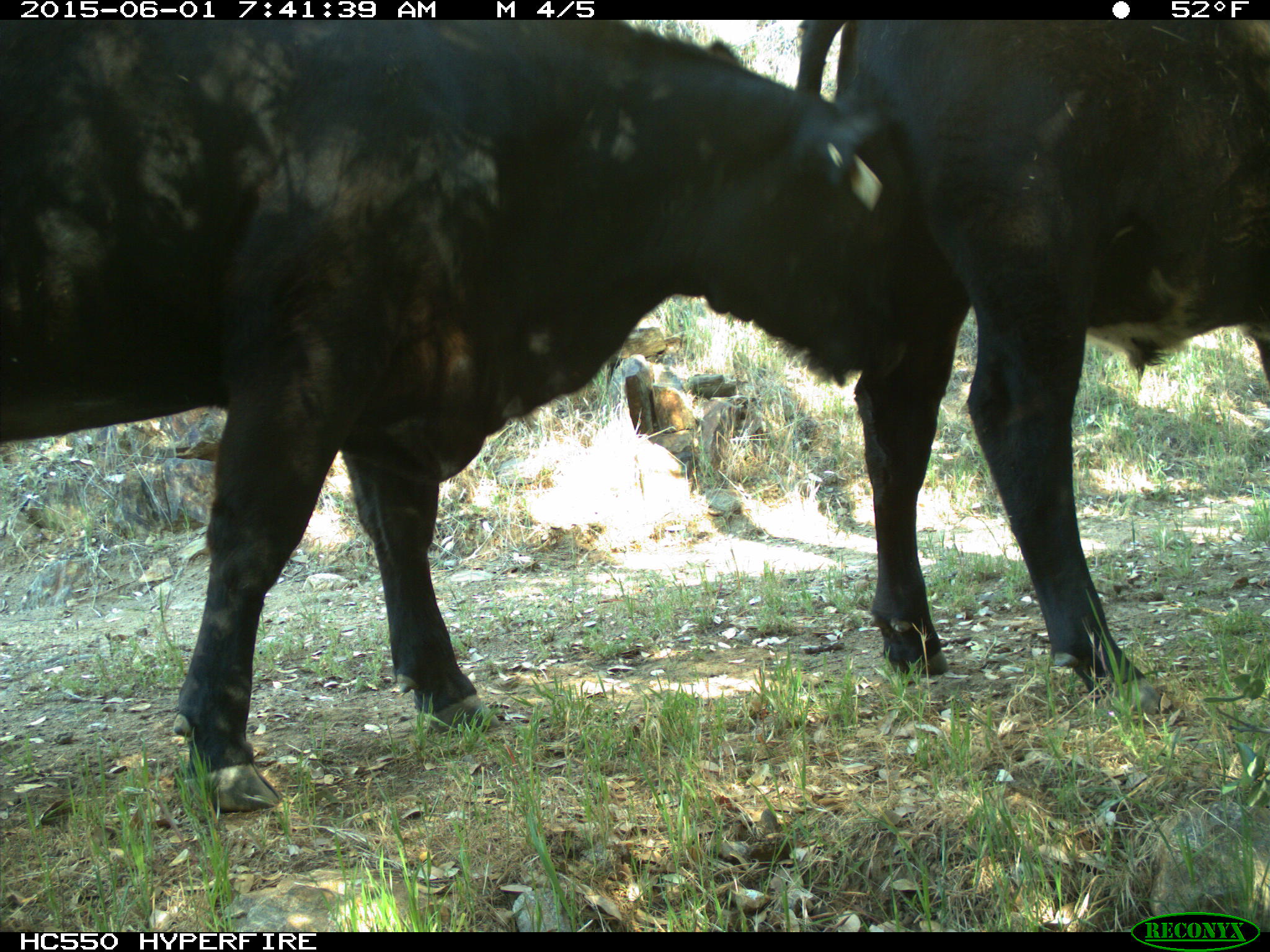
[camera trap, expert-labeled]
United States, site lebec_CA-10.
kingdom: Animalia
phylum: Chordata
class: Mammalia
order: Artiodactyla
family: Bovidae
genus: Bos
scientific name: Bos taurus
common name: domestic cow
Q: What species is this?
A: Bos taurus (domestic cow).